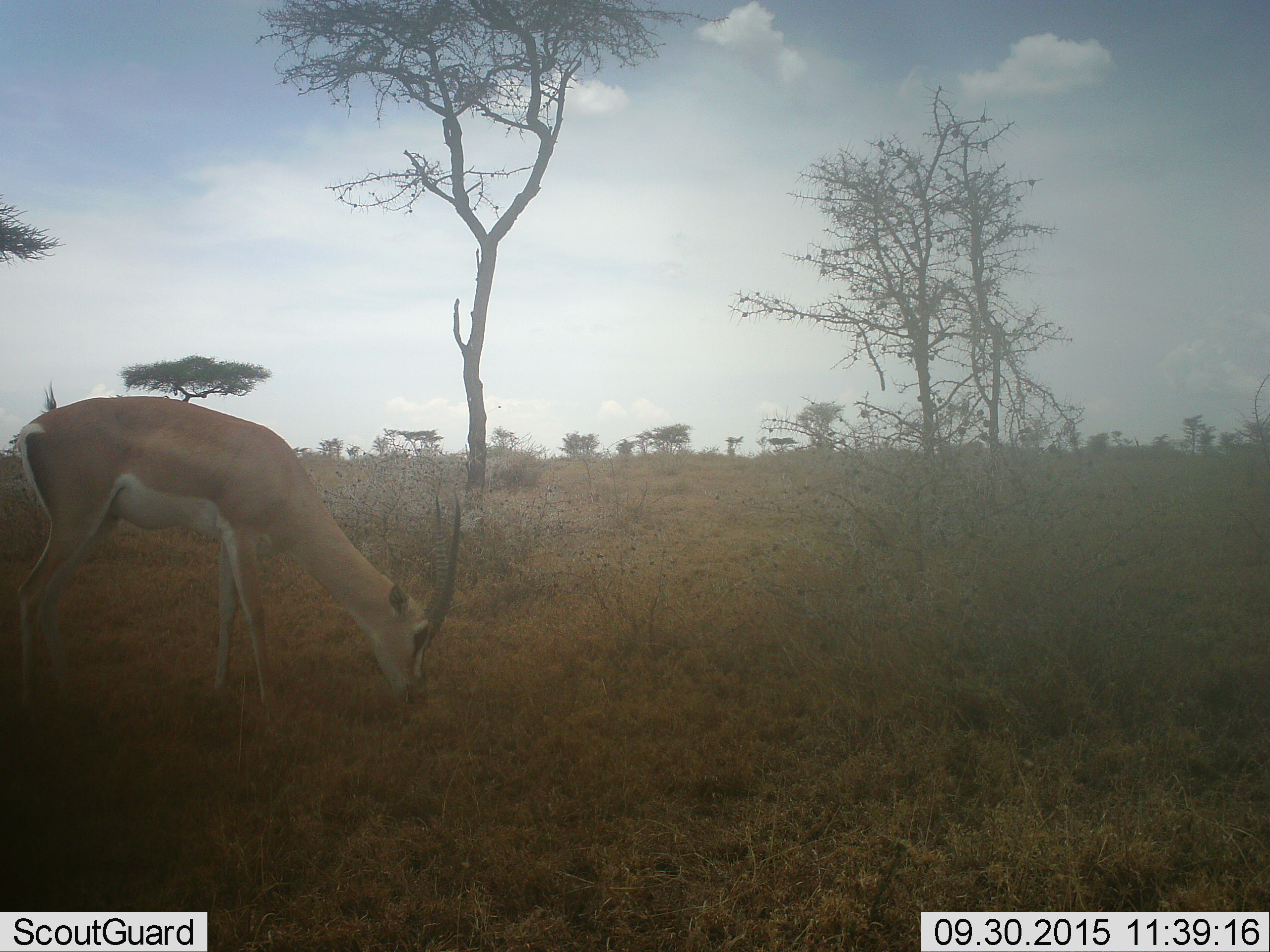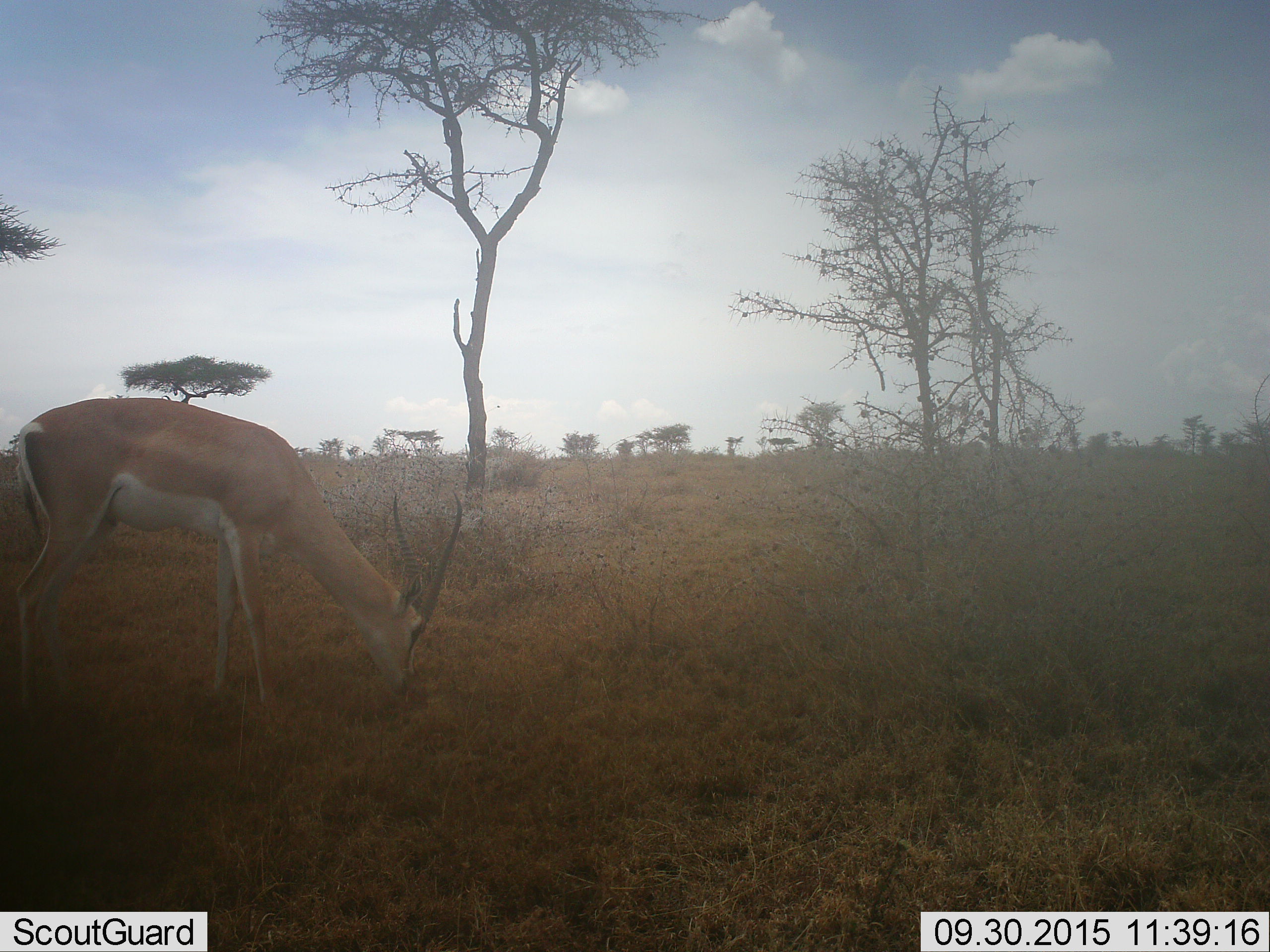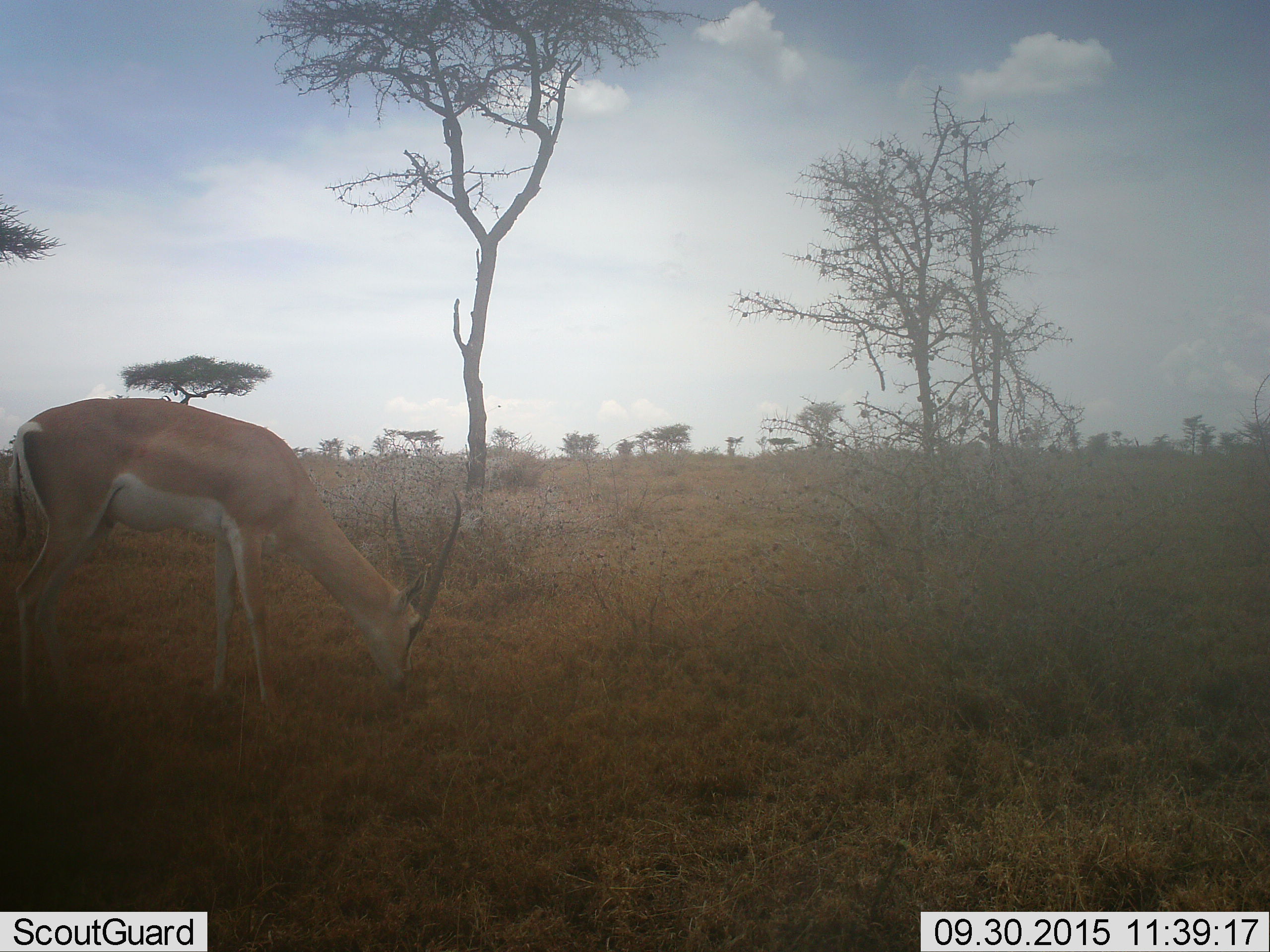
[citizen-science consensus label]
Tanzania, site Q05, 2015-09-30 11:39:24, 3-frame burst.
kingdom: Animalia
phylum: Chordata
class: Mammalia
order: Artiodactyla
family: Bovidae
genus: Nanger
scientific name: Nanger granti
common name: grant's gazelle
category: gazellegrants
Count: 1.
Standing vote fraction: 11%.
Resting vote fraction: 0%.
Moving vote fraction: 0%.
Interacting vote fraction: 0%.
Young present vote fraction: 0%.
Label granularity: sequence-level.